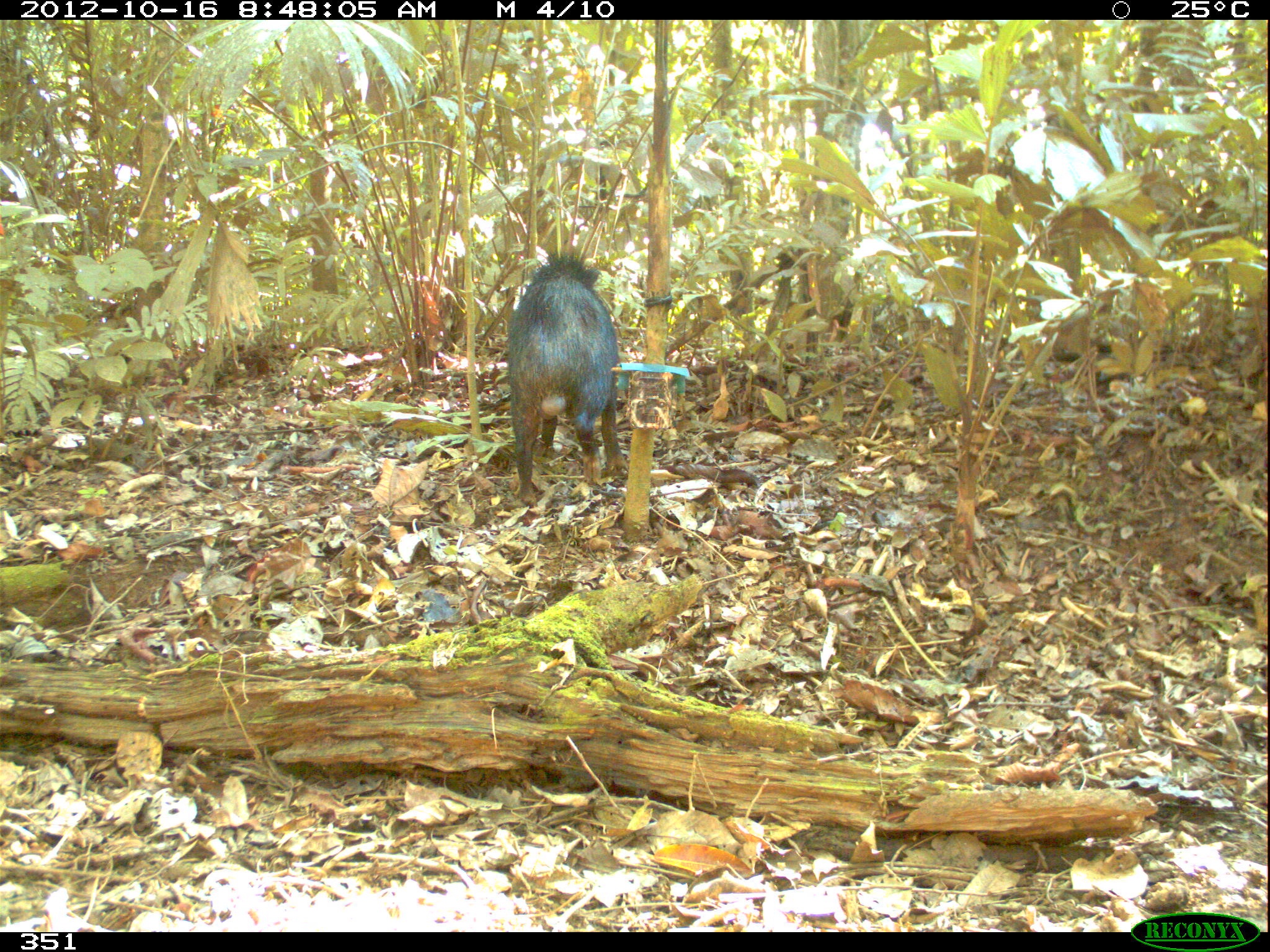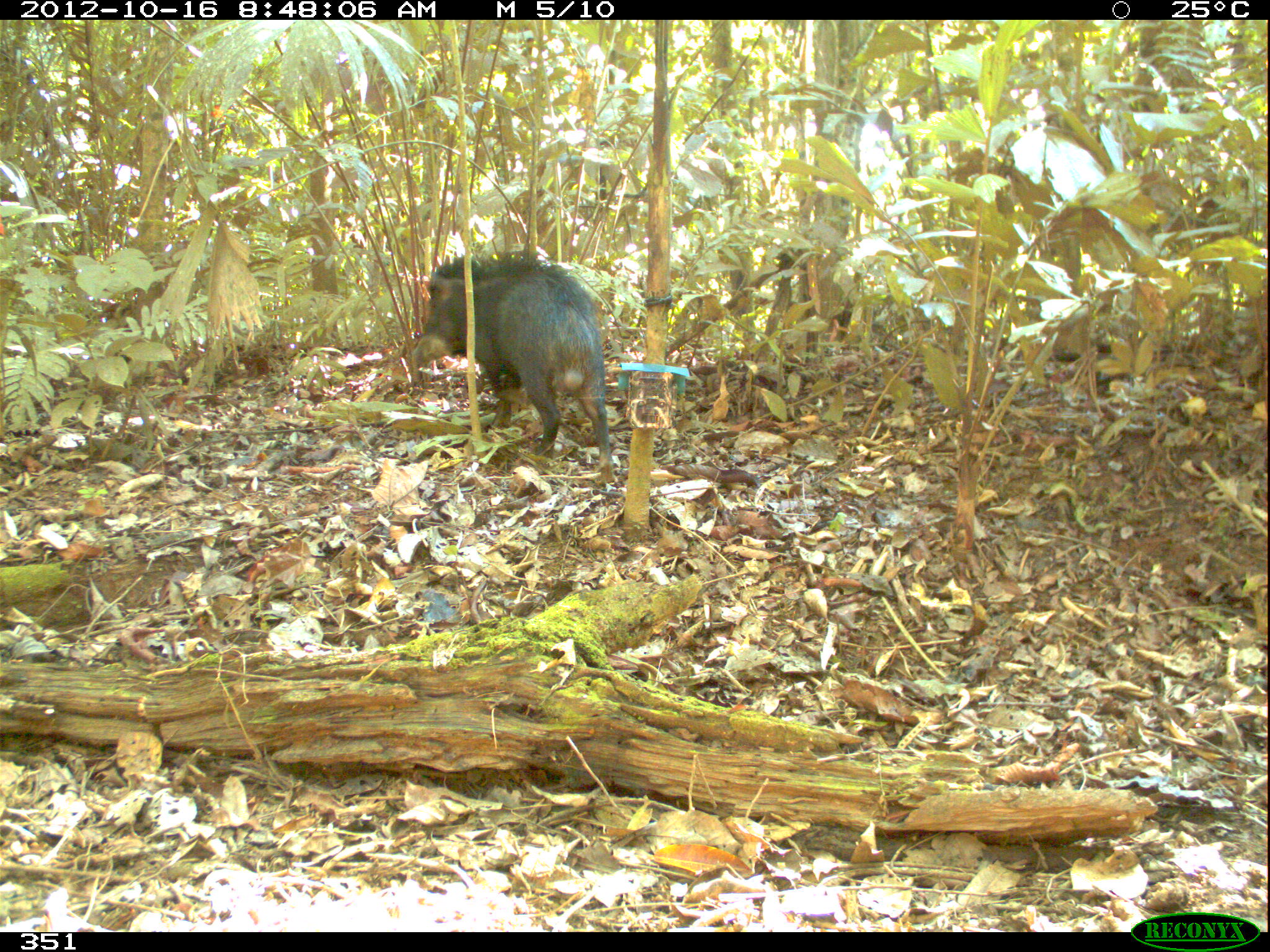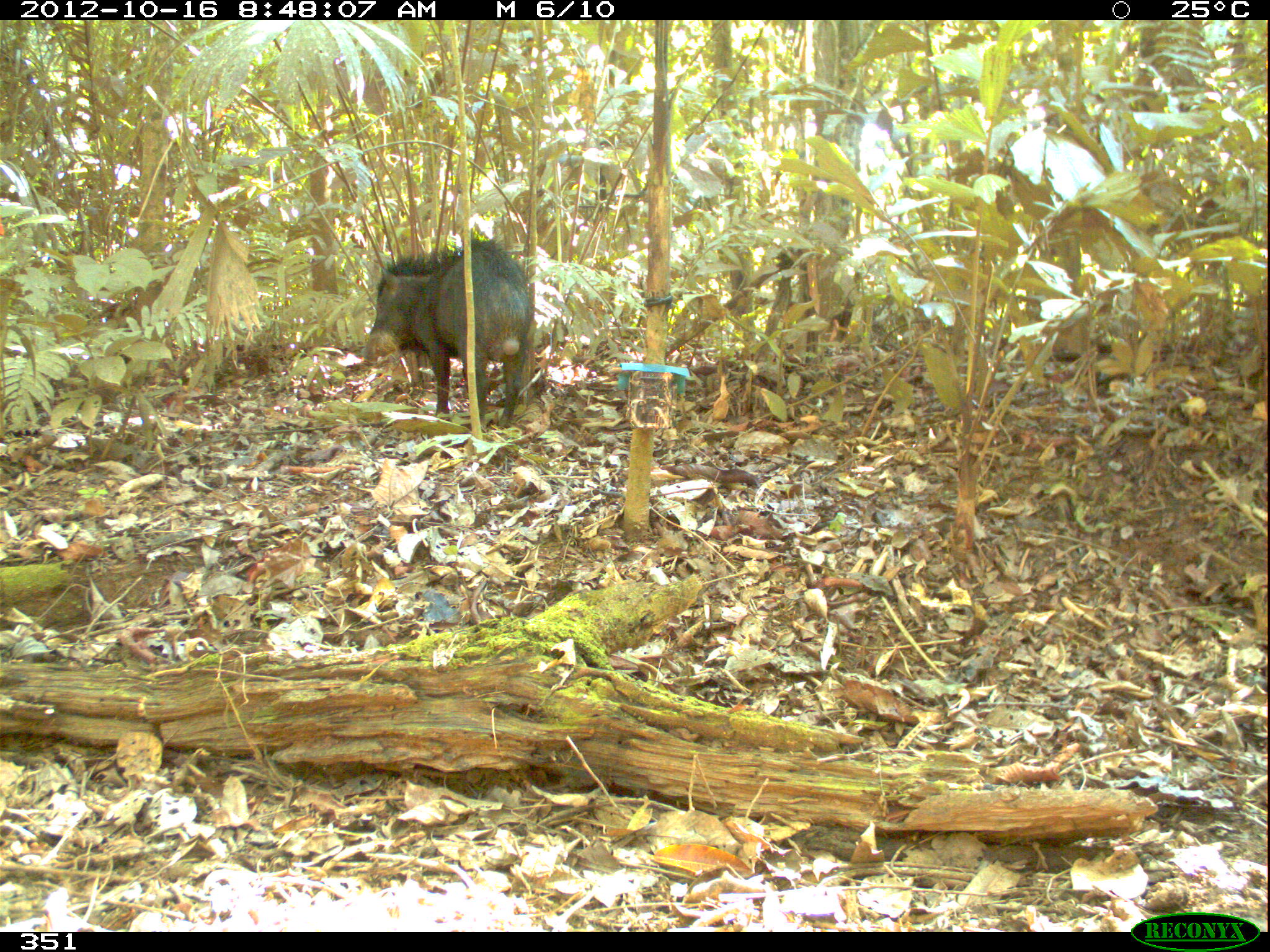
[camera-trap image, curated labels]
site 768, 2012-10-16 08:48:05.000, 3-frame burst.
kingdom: Animalia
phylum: Chordata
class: Mammalia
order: Artiodactyla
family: Tayassuidae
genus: Tayassu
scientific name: Tayassu pecari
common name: white-lipped peccary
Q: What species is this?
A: Tayassu pecari (white-lipped peccary).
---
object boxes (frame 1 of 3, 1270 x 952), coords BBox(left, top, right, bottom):
tayassu pecari: BBox(504, 254, 619, 507)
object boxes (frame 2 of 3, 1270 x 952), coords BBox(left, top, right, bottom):
tayassu pecari: BBox(411, 253, 614, 483)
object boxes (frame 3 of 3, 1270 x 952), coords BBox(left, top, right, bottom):
tayassu pecari: BBox(359, 235, 535, 429)